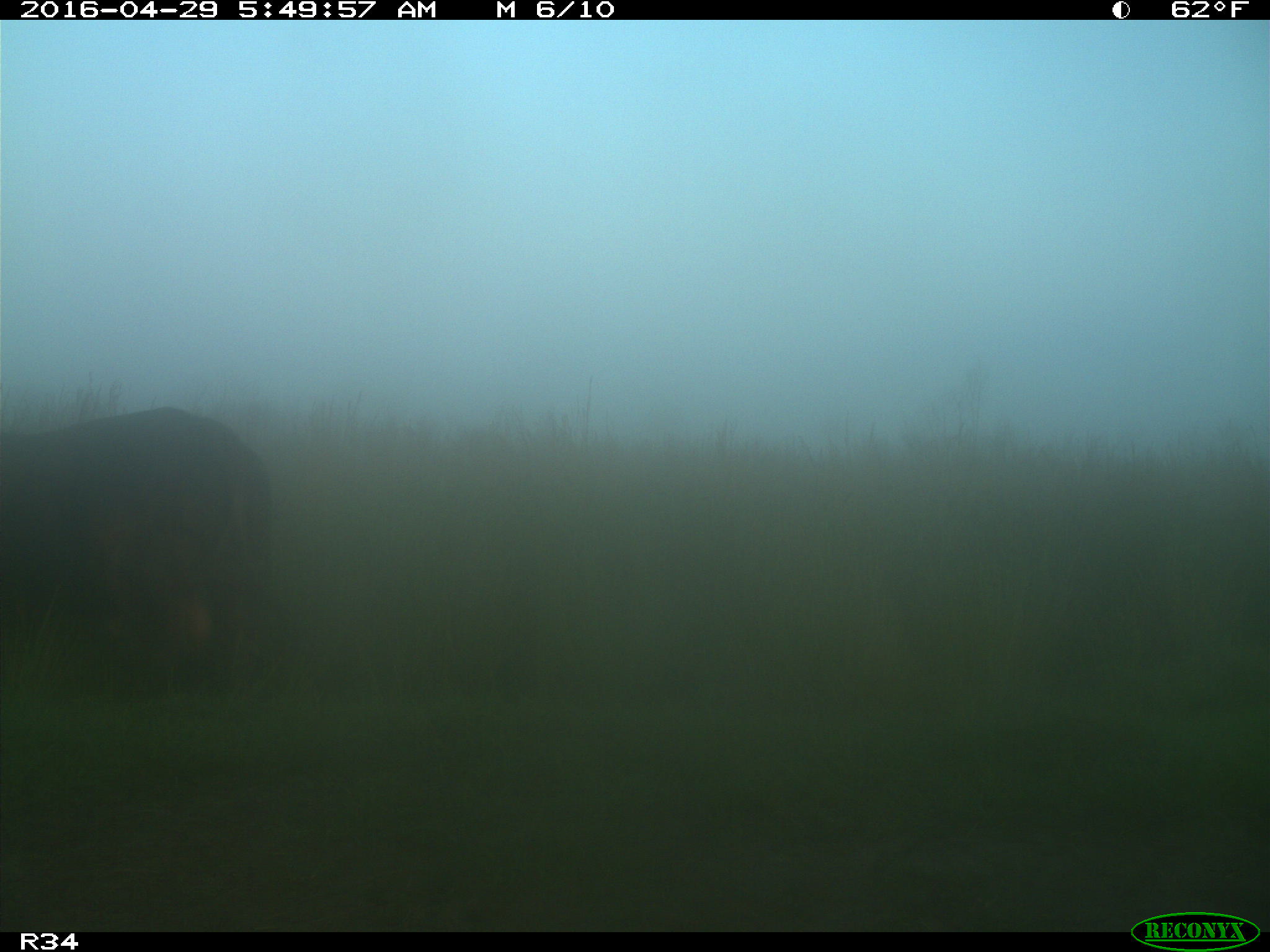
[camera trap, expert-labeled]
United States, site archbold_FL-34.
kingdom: Animalia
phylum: Chordata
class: Mammalia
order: Artiodactyla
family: Bovidae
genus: Bos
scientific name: Bos taurus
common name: domestic cow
Bos taurus (domestic cow).